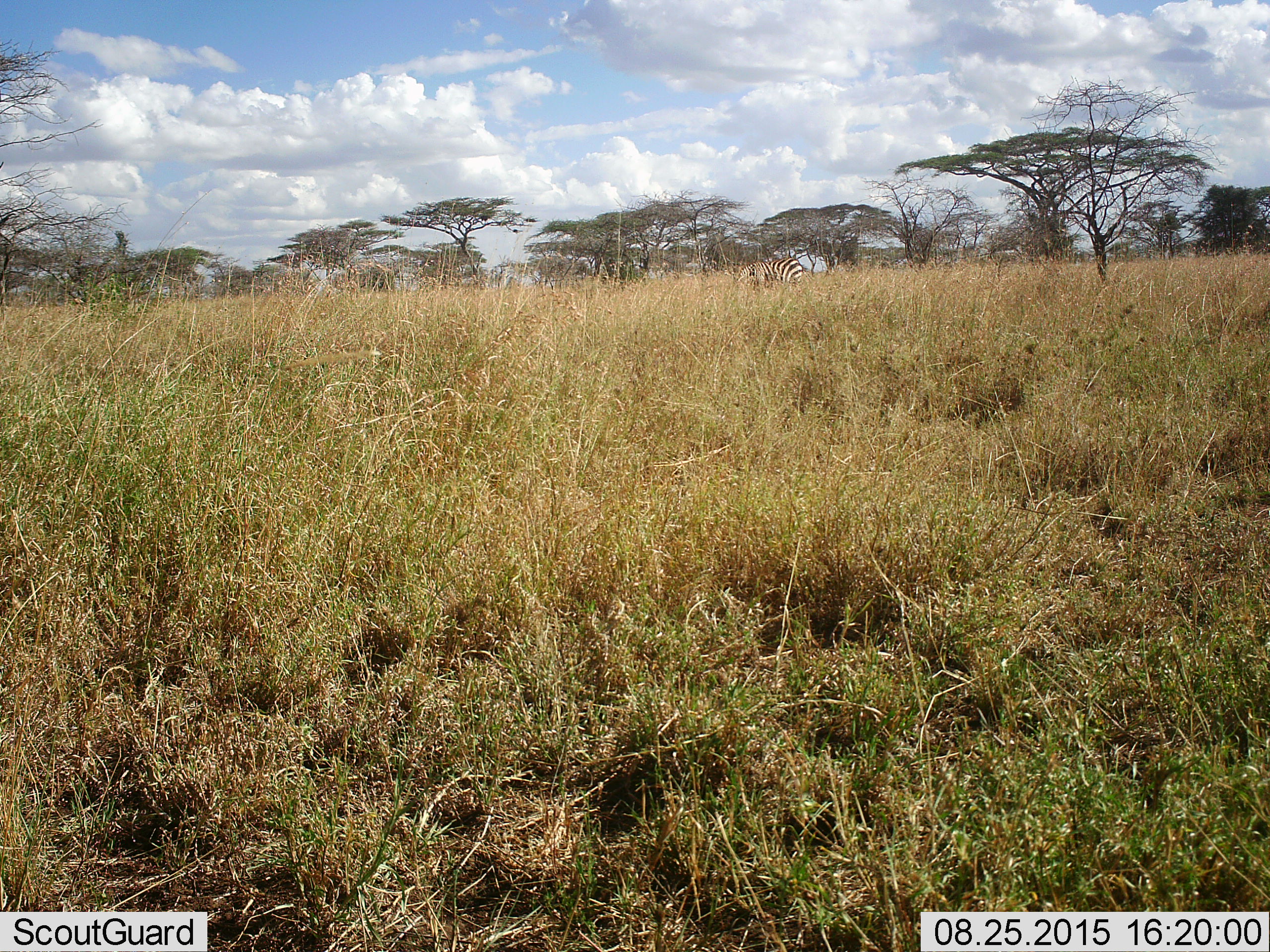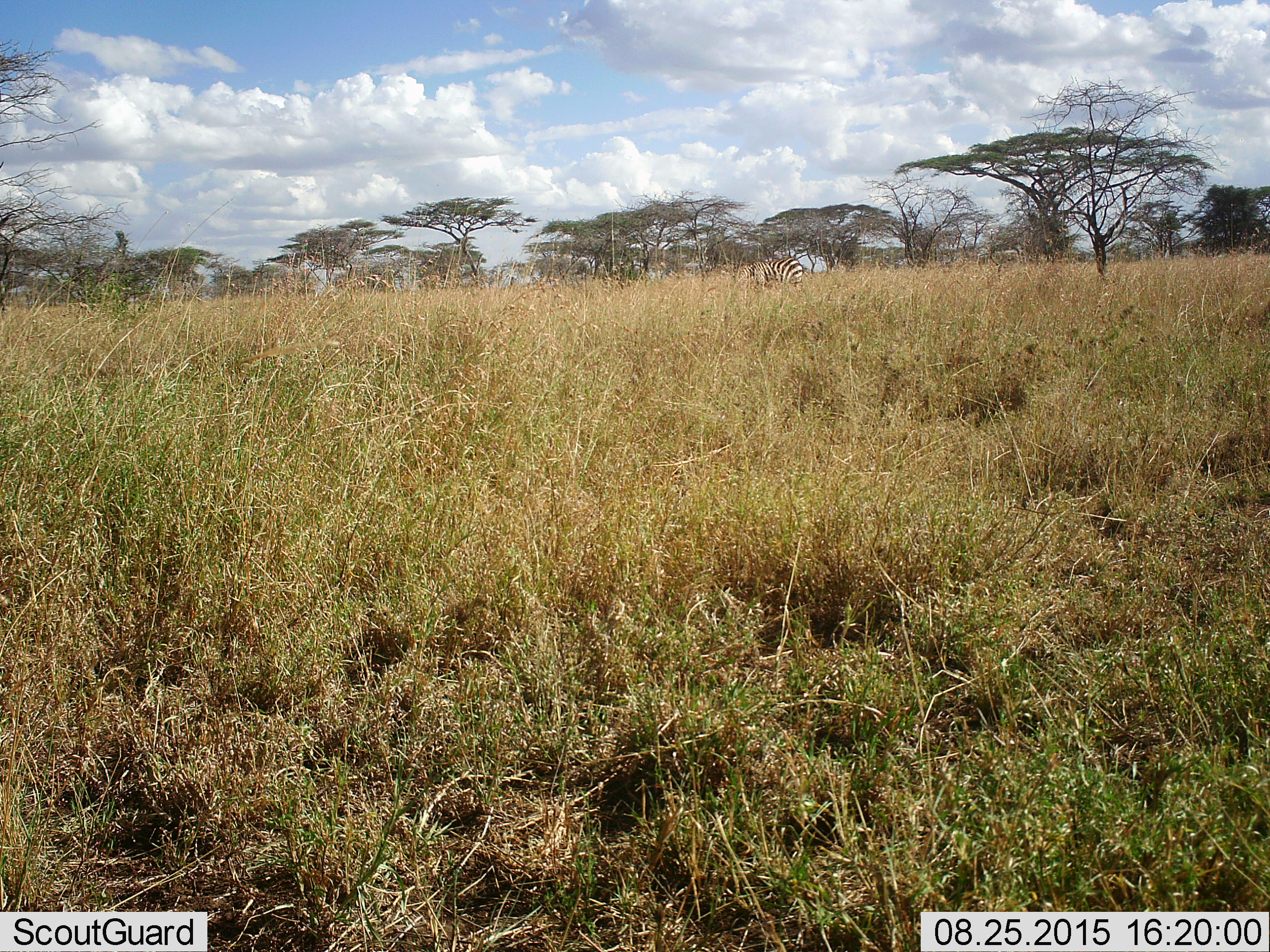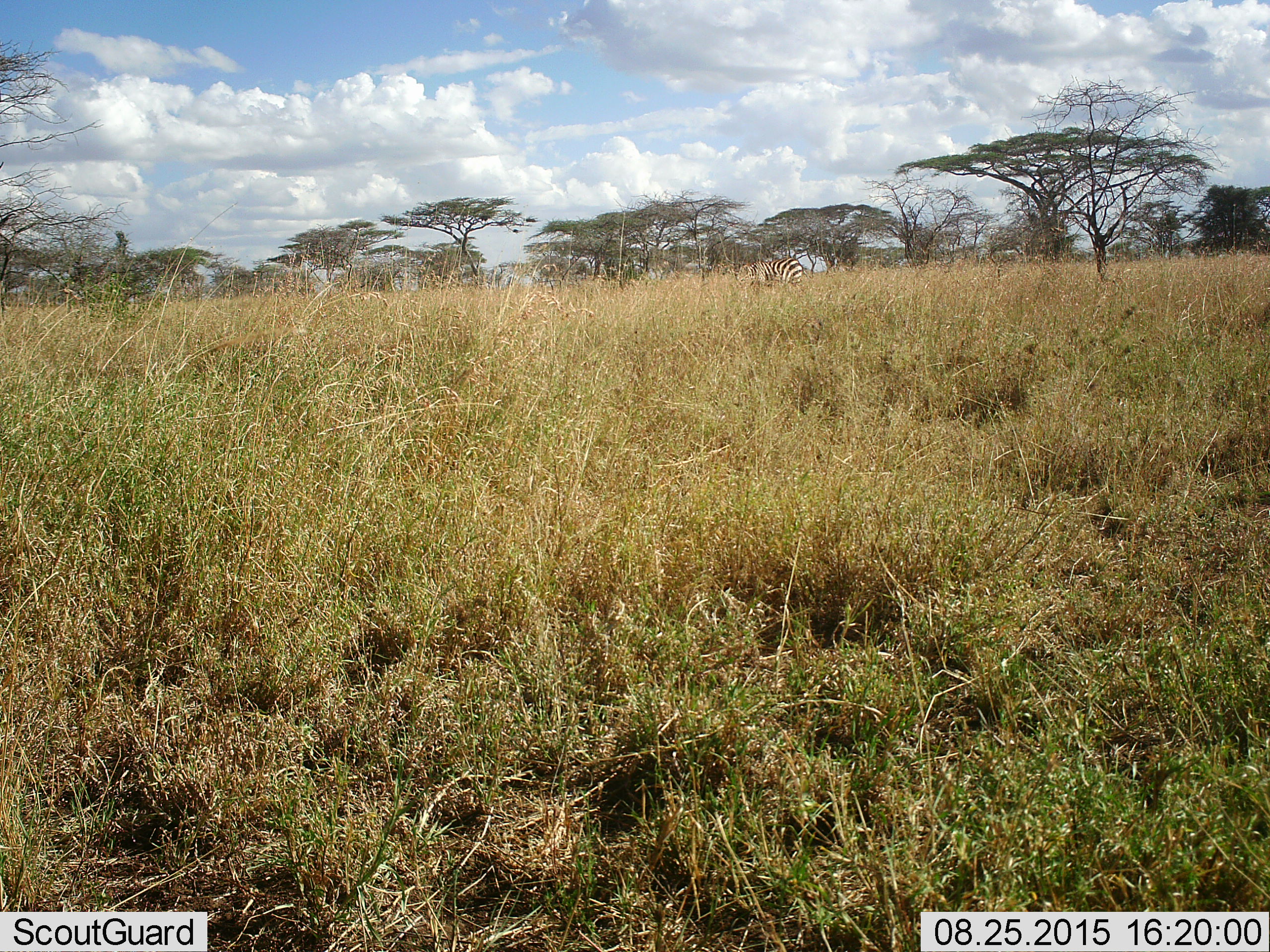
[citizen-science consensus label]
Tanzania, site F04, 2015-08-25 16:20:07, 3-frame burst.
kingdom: Animalia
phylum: Chordata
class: Mammalia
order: Perissodactyla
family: Equidae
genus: Equus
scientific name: Equus quagga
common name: plains zebra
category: zebra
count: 1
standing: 27%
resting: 9%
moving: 0%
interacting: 0%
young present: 9%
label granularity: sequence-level